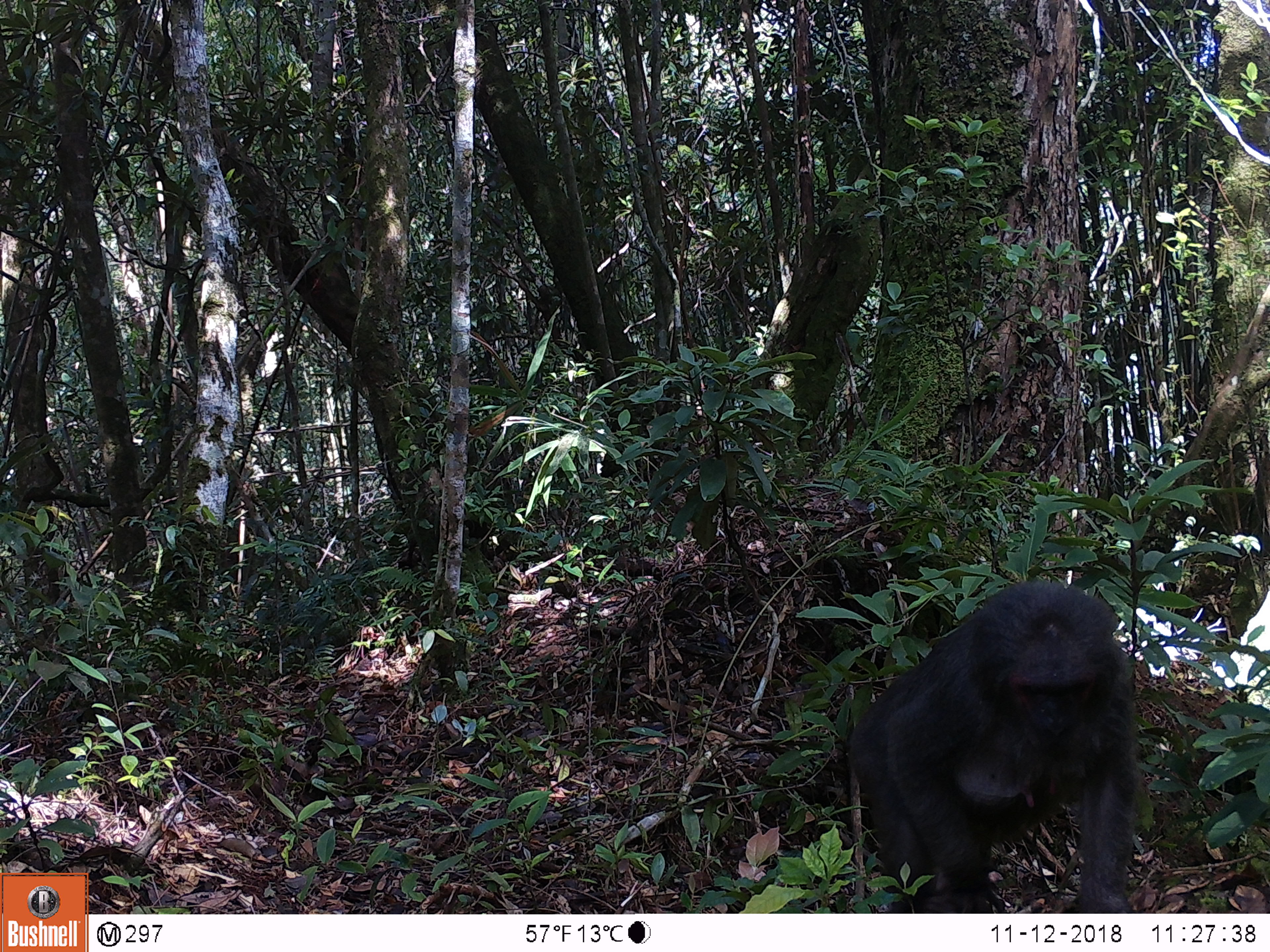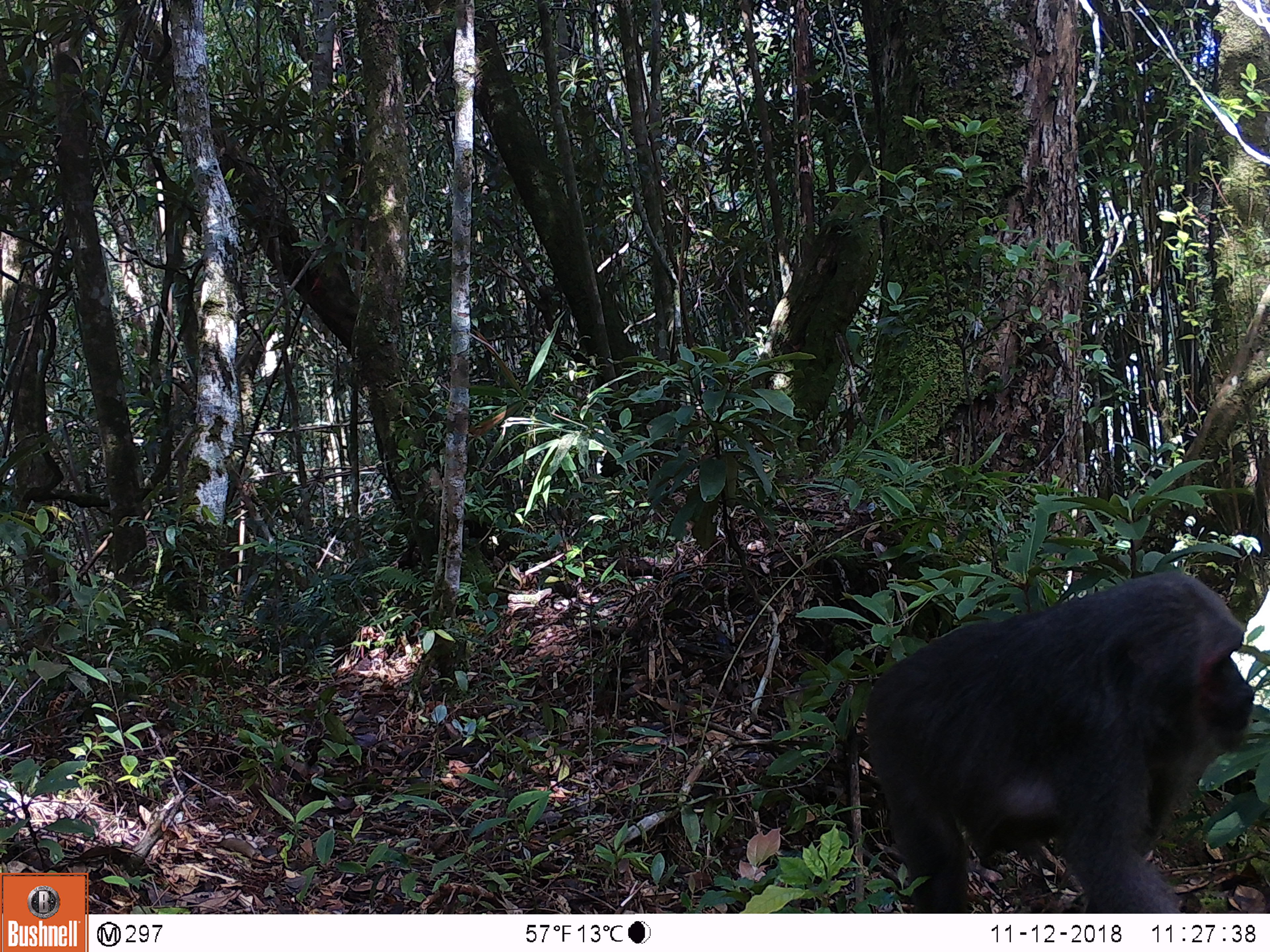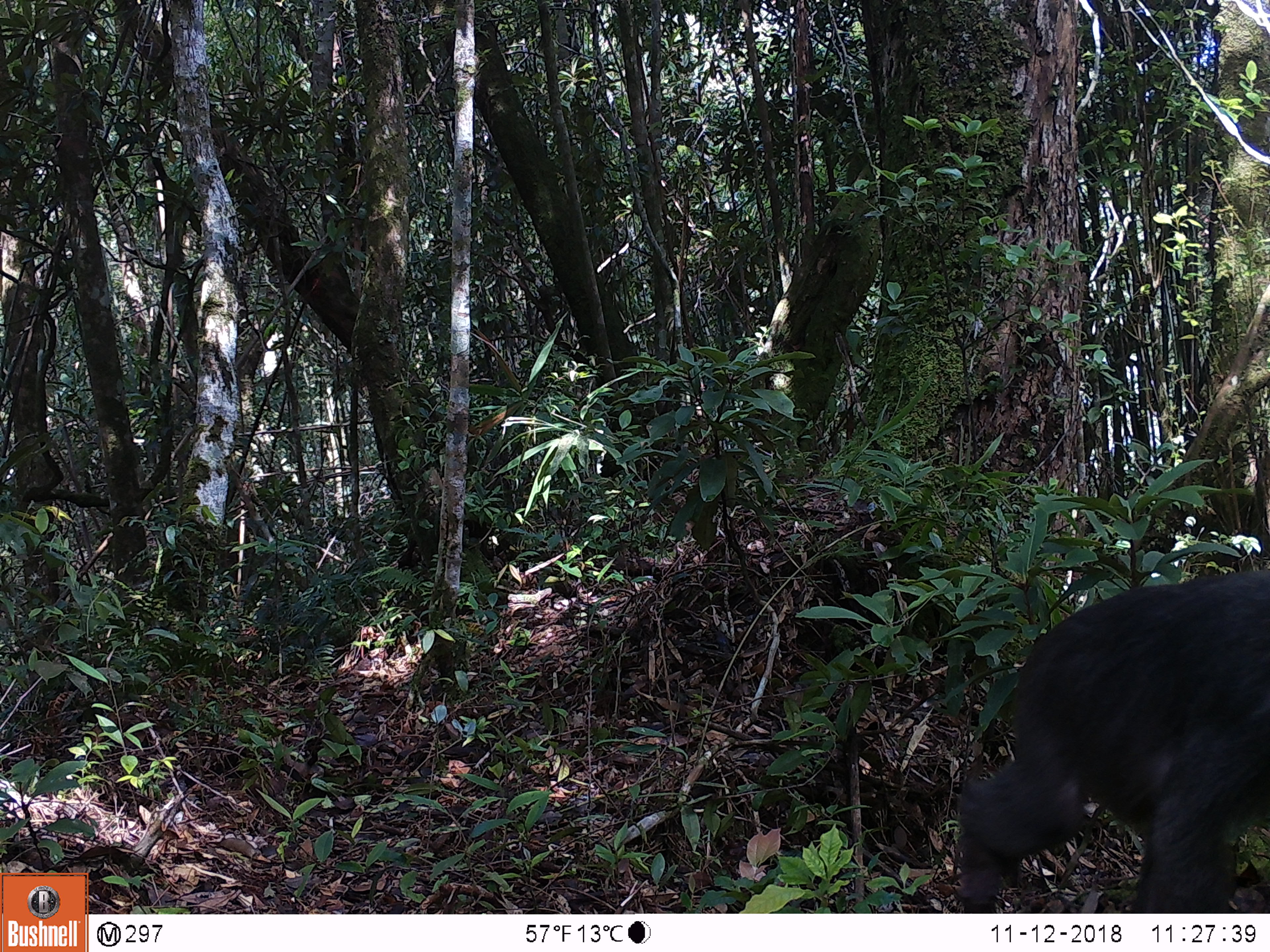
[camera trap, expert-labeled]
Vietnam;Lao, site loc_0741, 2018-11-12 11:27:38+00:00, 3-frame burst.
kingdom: Animalia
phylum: Chordata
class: Mammalia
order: Primates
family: Cercopithecidae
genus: Macaca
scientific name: Macaca arctoides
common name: stump-tailed macaque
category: stump tailed macaque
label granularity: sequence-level